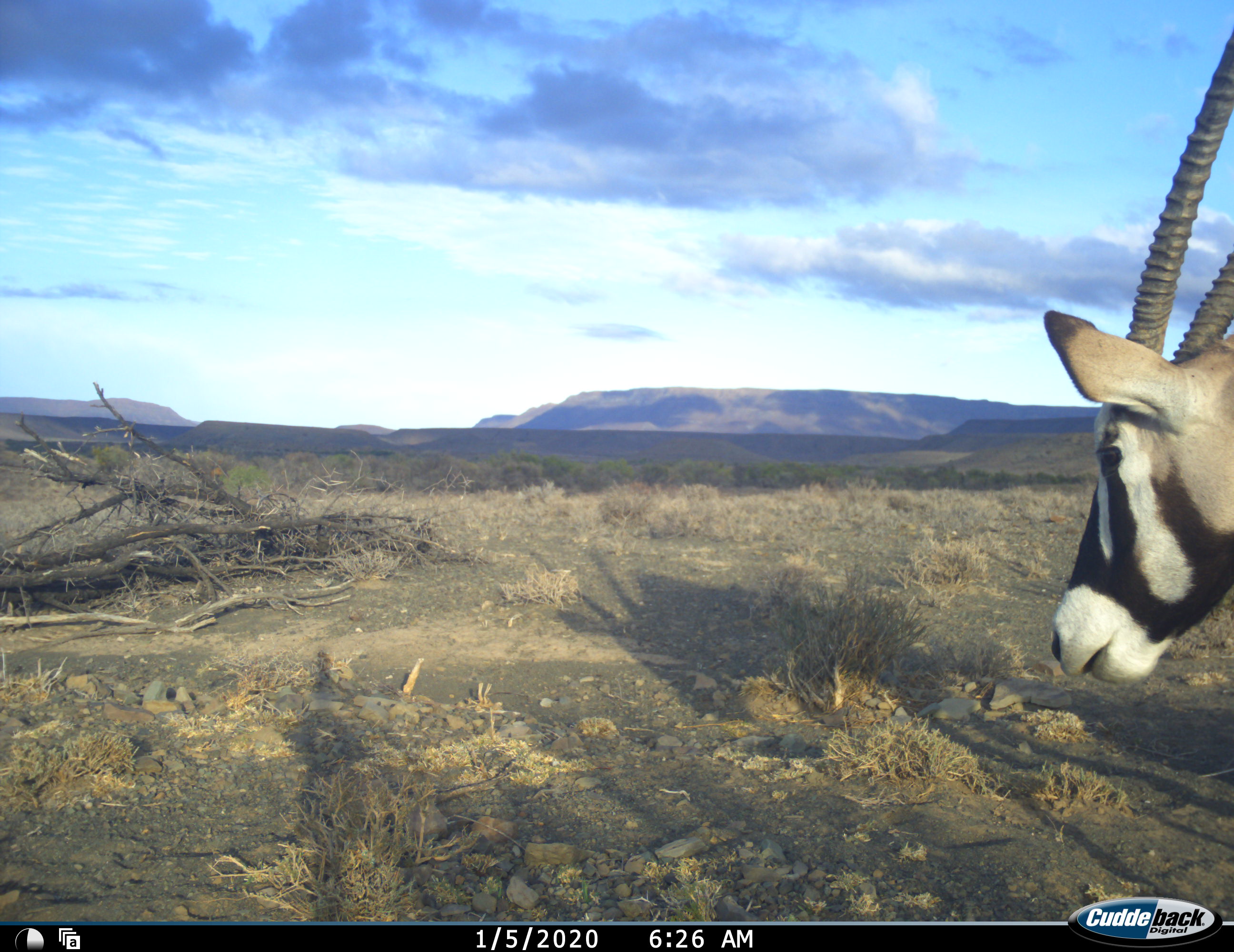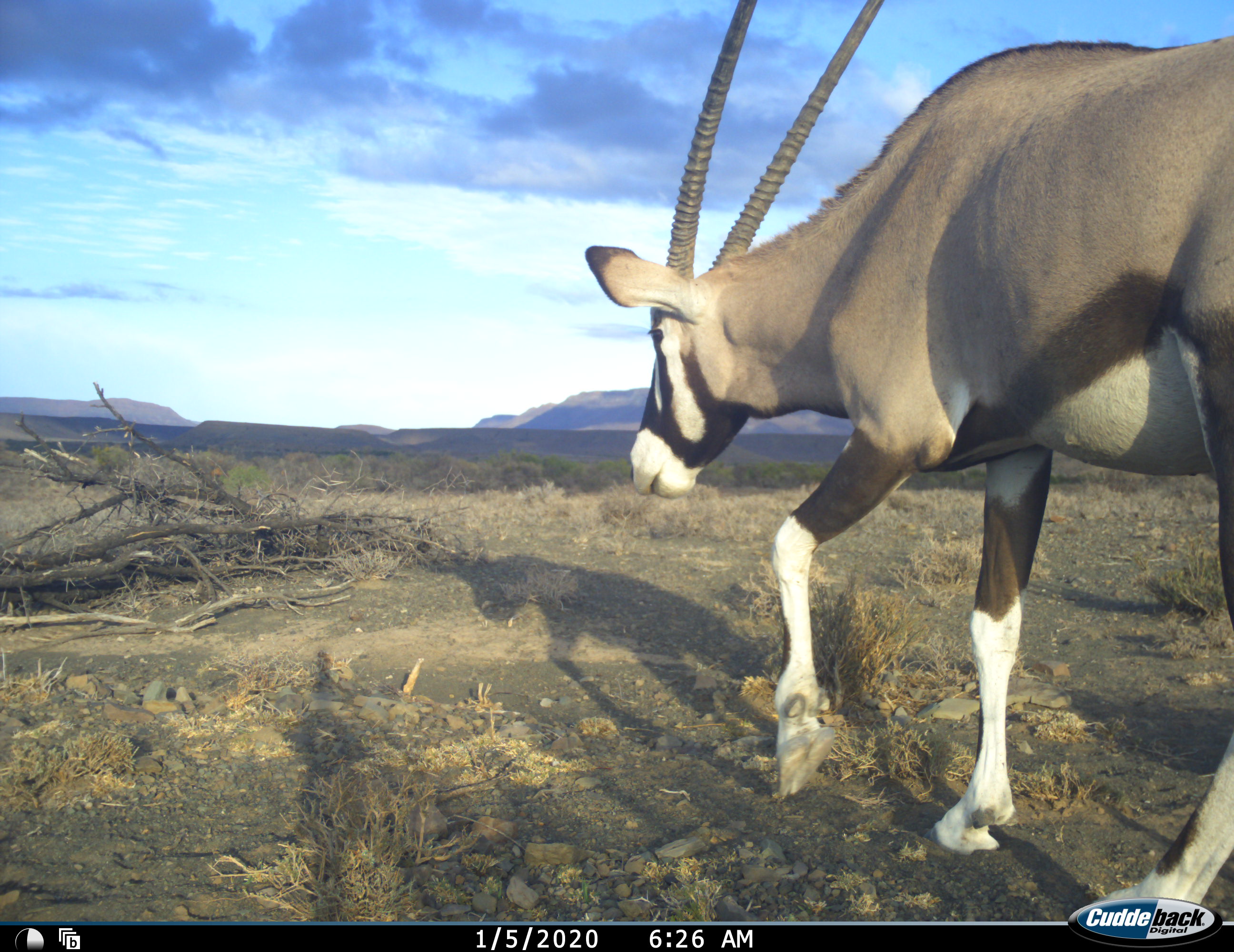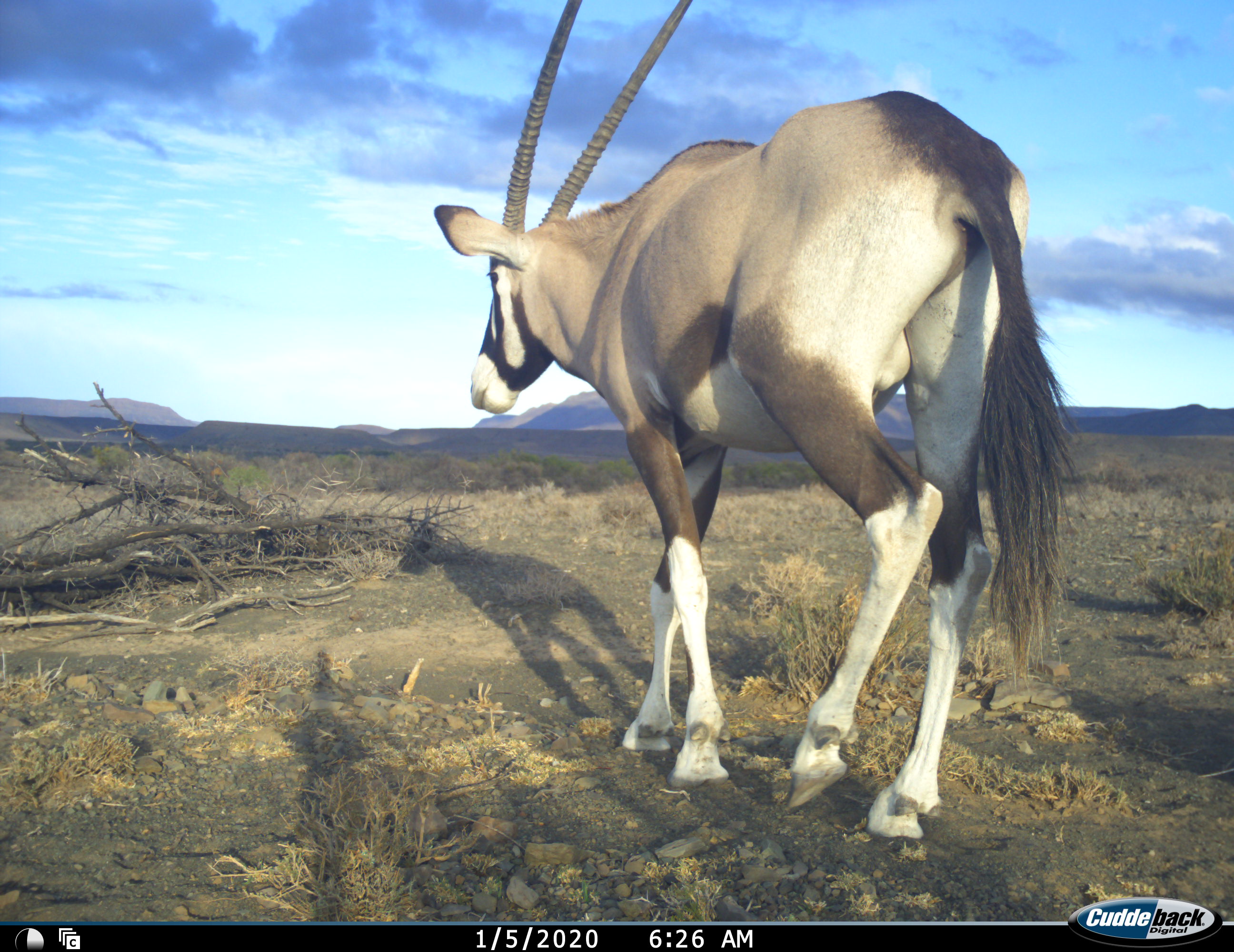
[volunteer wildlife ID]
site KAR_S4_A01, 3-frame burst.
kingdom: Animalia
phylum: Chordata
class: Mammalia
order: Artiodactyla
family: Bovidae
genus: Oryx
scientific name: Oryx gazella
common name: gemsbok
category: oryx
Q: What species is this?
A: Oryx (gemsbok) (Oryx gazella).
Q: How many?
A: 1.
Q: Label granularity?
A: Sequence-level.